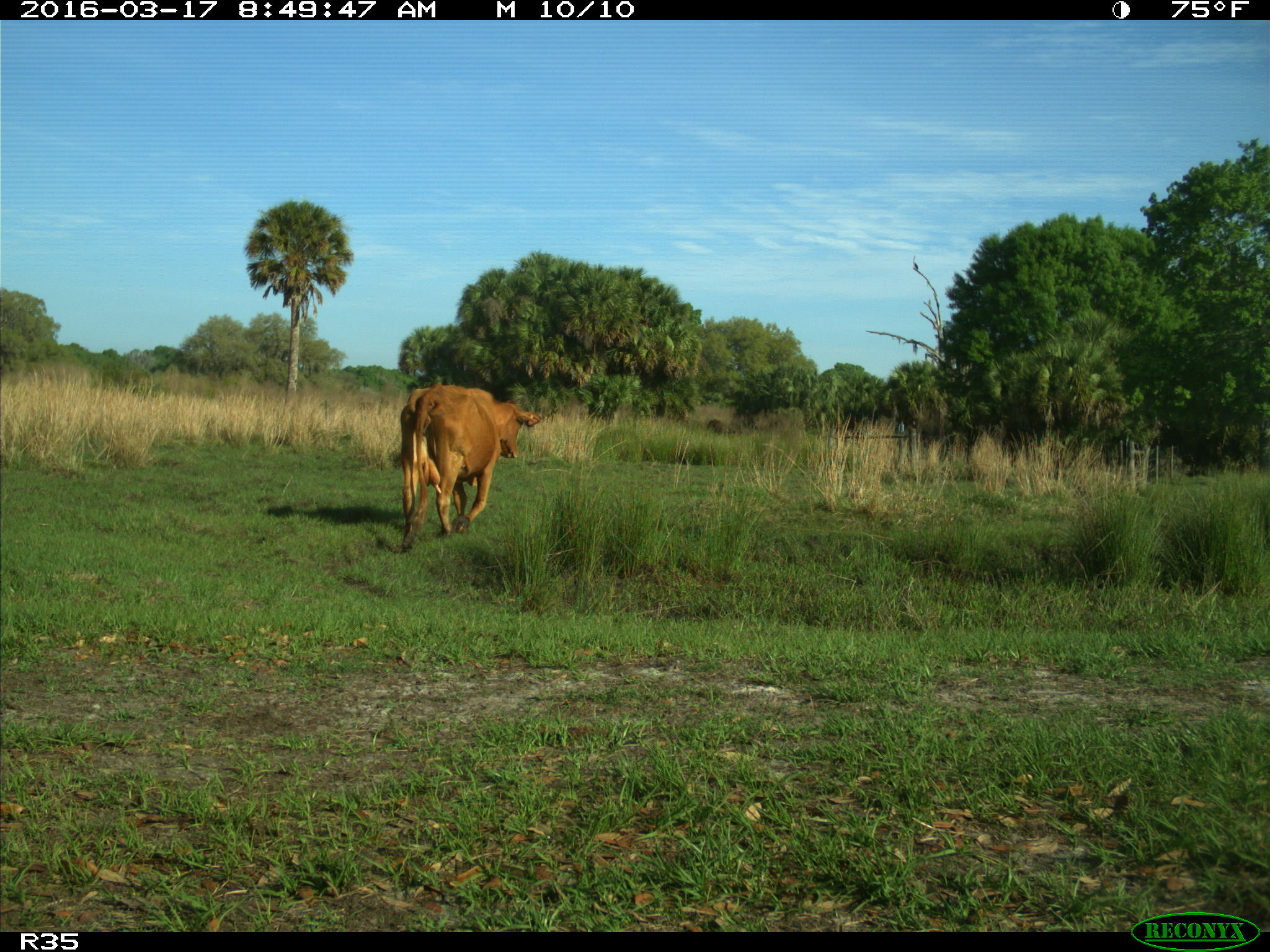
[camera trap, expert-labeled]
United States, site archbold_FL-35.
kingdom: Animalia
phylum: Chordata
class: Mammalia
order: Artiodactyla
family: Bovidae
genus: Bos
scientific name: Bos taurus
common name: domestic cow